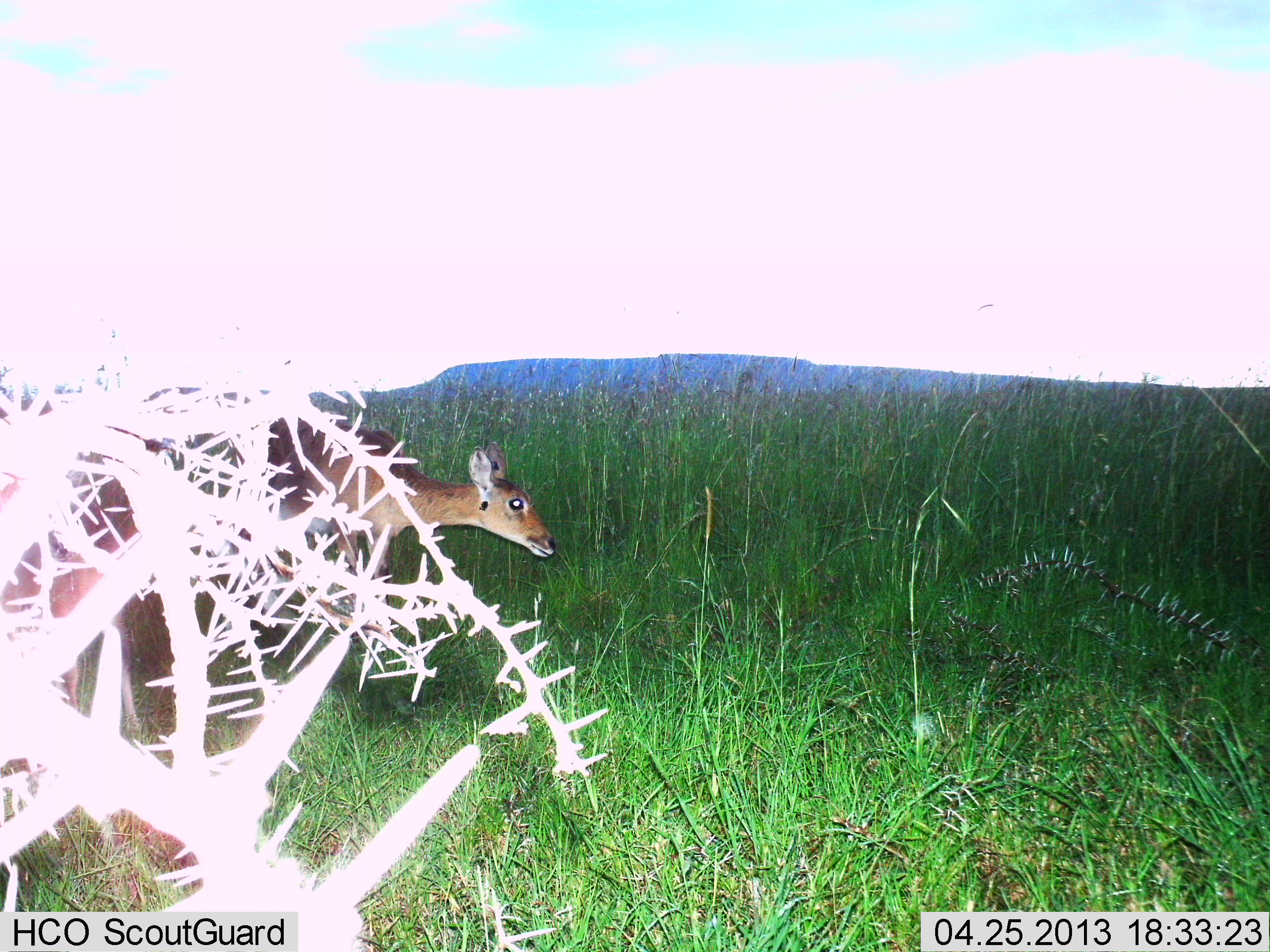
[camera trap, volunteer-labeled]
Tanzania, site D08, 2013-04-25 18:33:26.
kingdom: Animalia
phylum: Chordata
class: Mammalia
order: Artiodactyla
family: Bovidae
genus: Redunca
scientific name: Redunca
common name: reedbuck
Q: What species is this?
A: Reedbuck (Redunca).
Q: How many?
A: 1.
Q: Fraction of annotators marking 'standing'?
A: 67%.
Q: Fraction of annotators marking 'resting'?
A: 0%.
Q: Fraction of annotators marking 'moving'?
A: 27%.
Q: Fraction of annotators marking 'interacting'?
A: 0%.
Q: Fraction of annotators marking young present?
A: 0%.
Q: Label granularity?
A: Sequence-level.